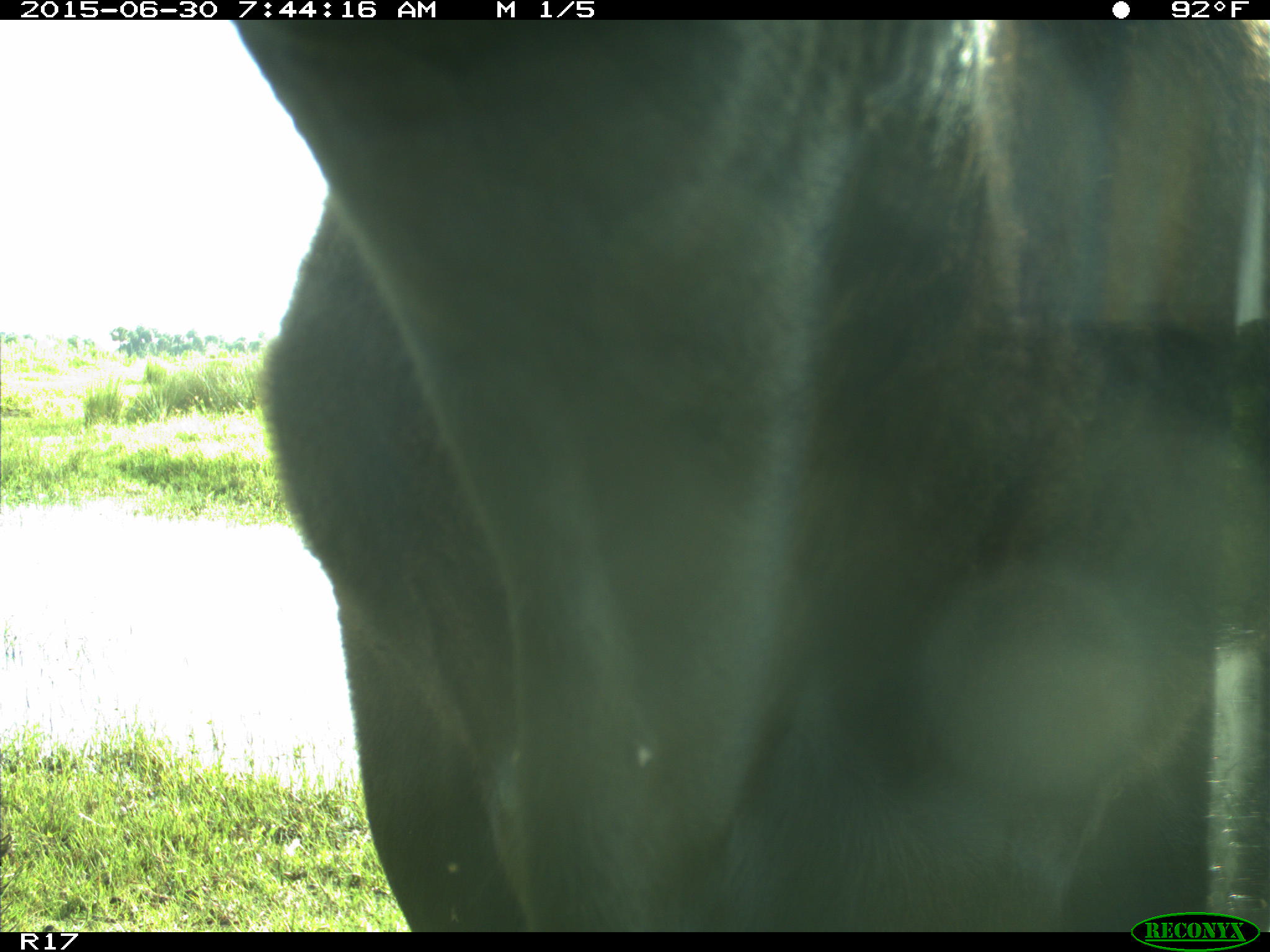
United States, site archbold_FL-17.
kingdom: Animalia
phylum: Chordata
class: Mammalia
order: Artiodactyla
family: Bovidae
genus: Bos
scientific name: Bos taurus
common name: domestic cow